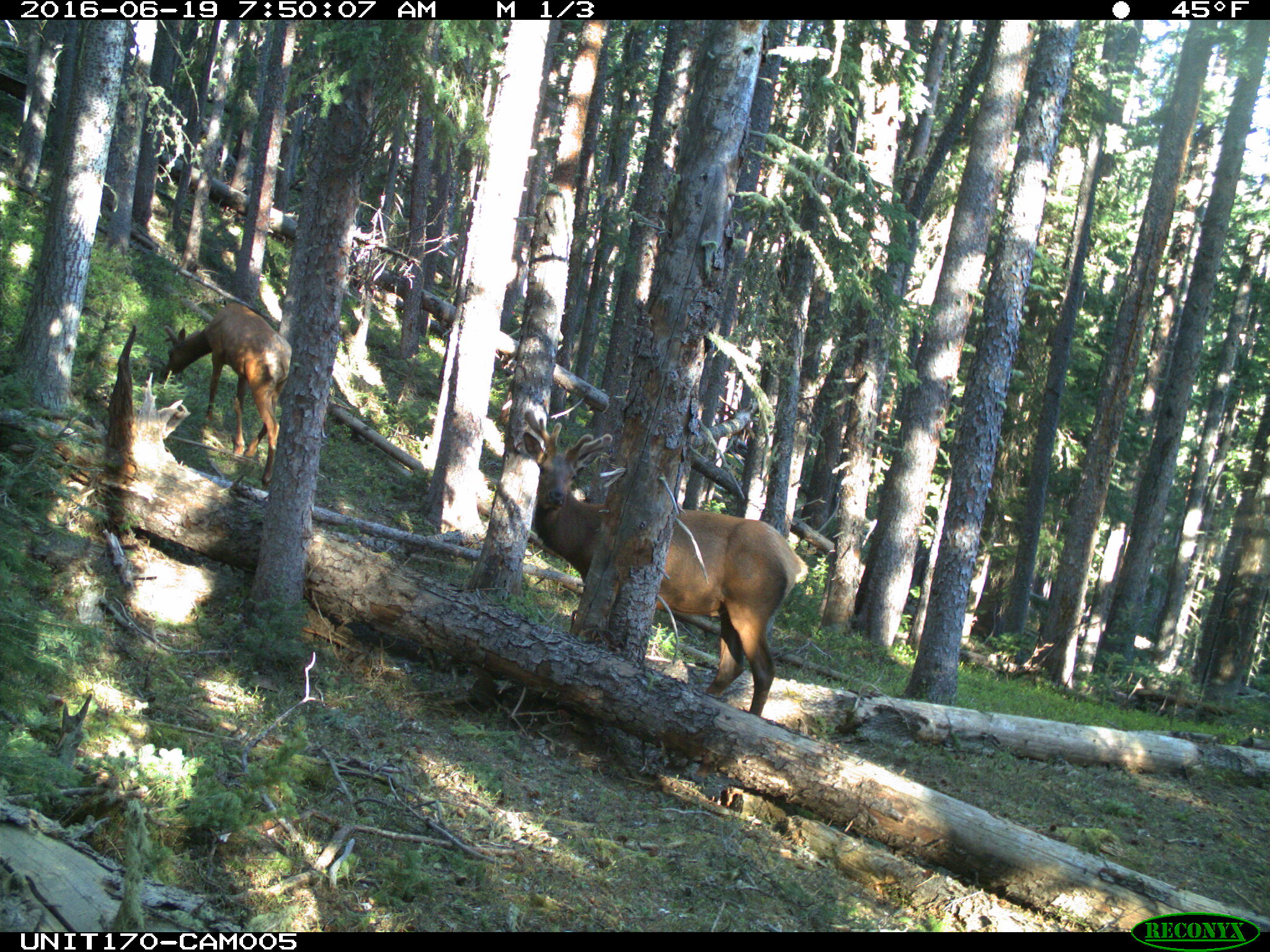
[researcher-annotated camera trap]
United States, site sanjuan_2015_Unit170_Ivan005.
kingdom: Animalia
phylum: Chordata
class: Mammalia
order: Artiodactyla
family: Cervidae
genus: Cervus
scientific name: Cervus elaphus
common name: red deer